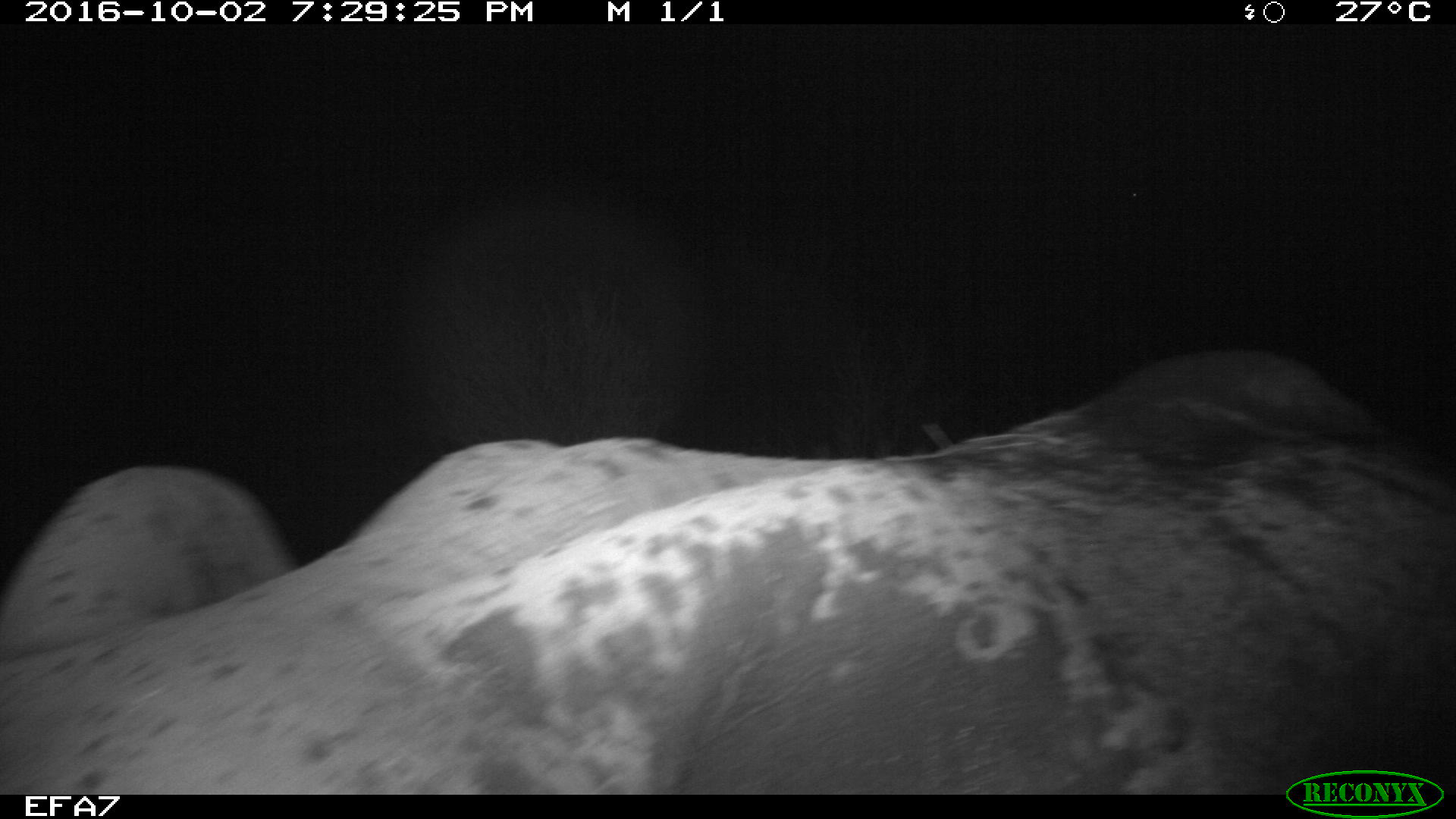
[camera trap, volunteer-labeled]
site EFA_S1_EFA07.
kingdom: Animalia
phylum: Chordata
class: Mammalia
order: Proboscidea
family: Elephantidae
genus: Loxodonta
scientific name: Loxodonta africana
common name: african bush elephant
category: elephant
Elephant (african bush elephant) (Loxodonta africana), count 1. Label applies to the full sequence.